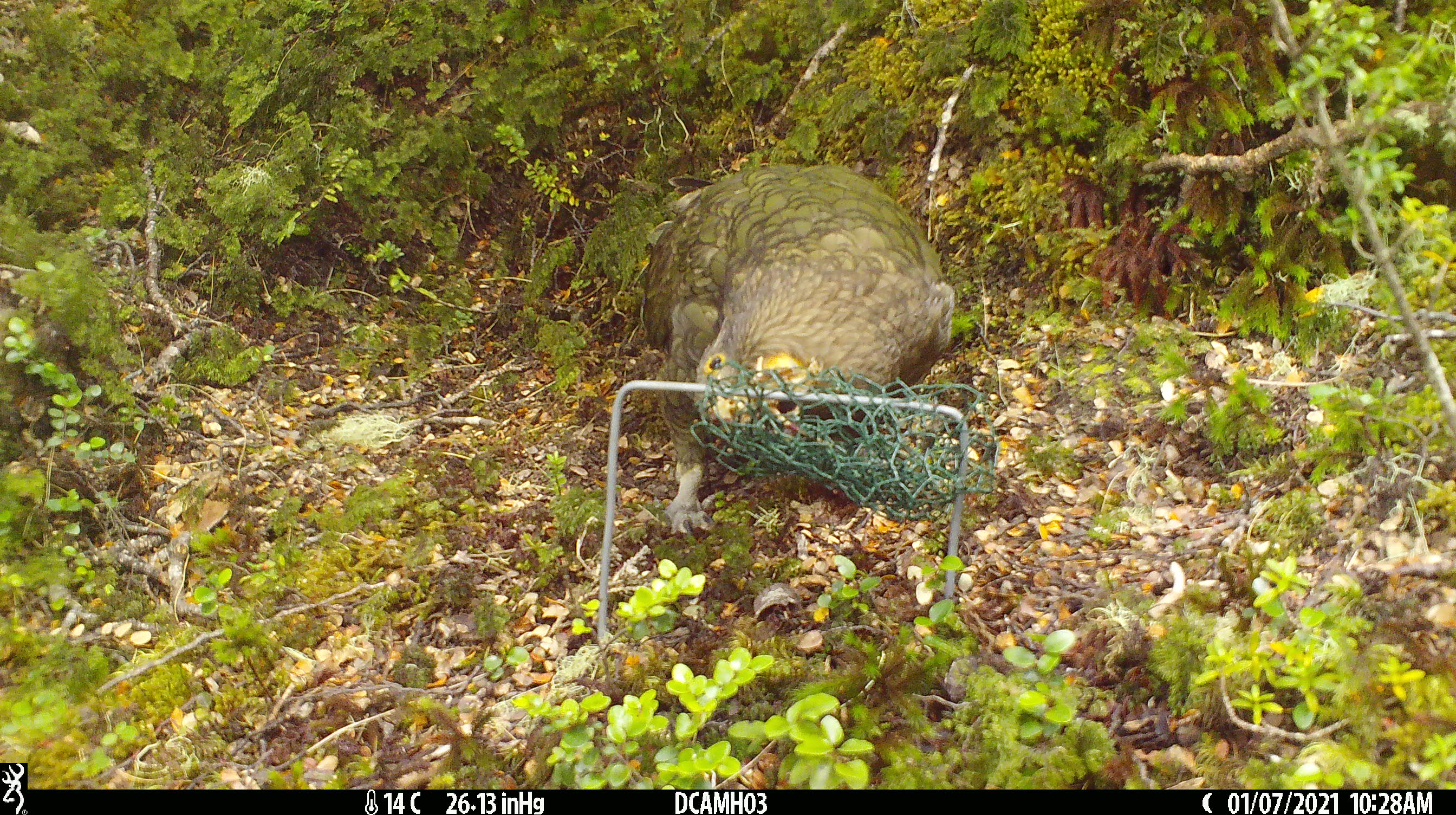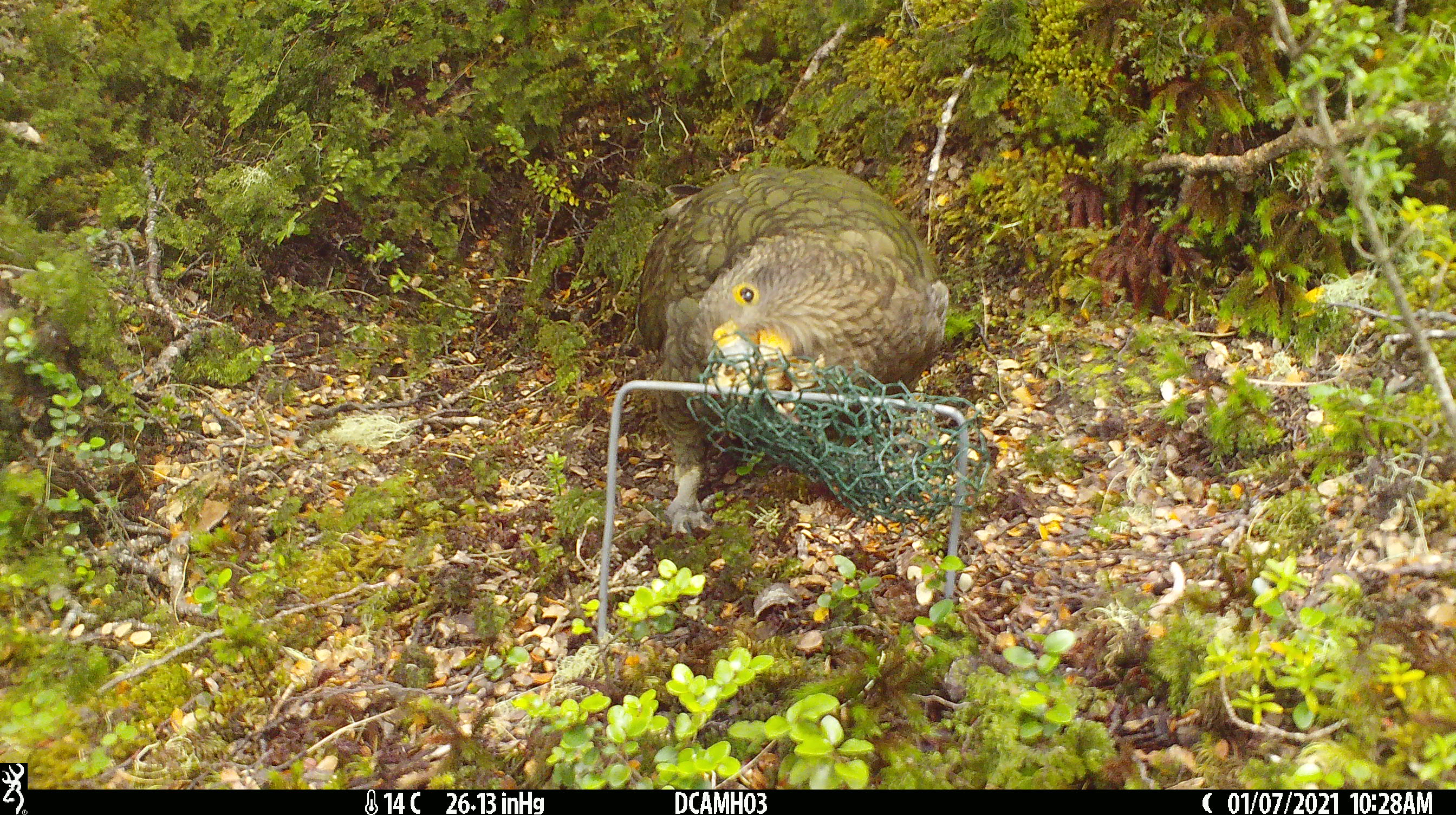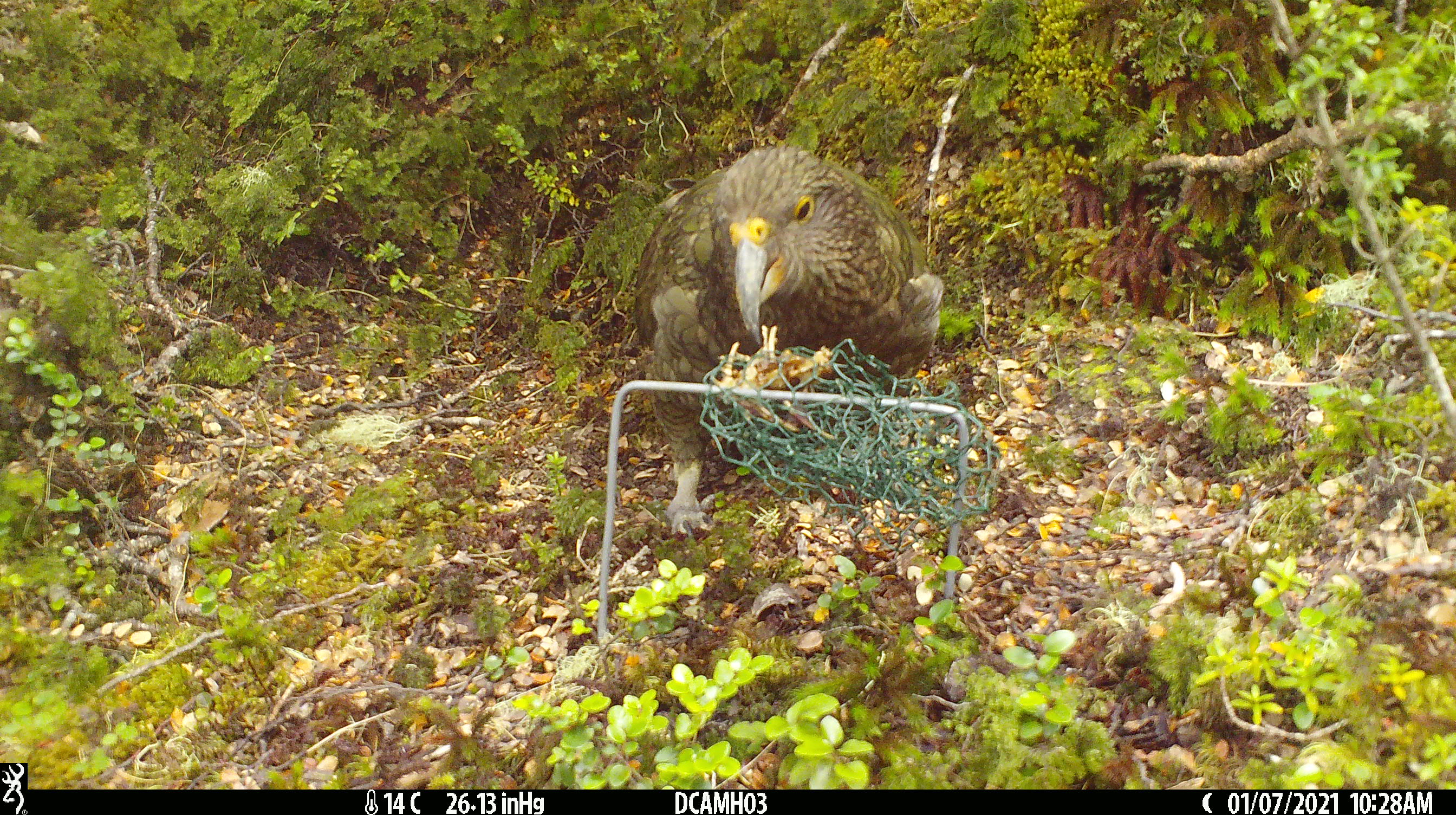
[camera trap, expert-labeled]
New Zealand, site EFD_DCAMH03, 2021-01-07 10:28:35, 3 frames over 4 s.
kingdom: Animalia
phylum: Chordata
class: Aves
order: Psittaciformes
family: Strigopidae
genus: Nestor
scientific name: Nestor notabilis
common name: kea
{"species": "kea (Nestor notabilis)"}